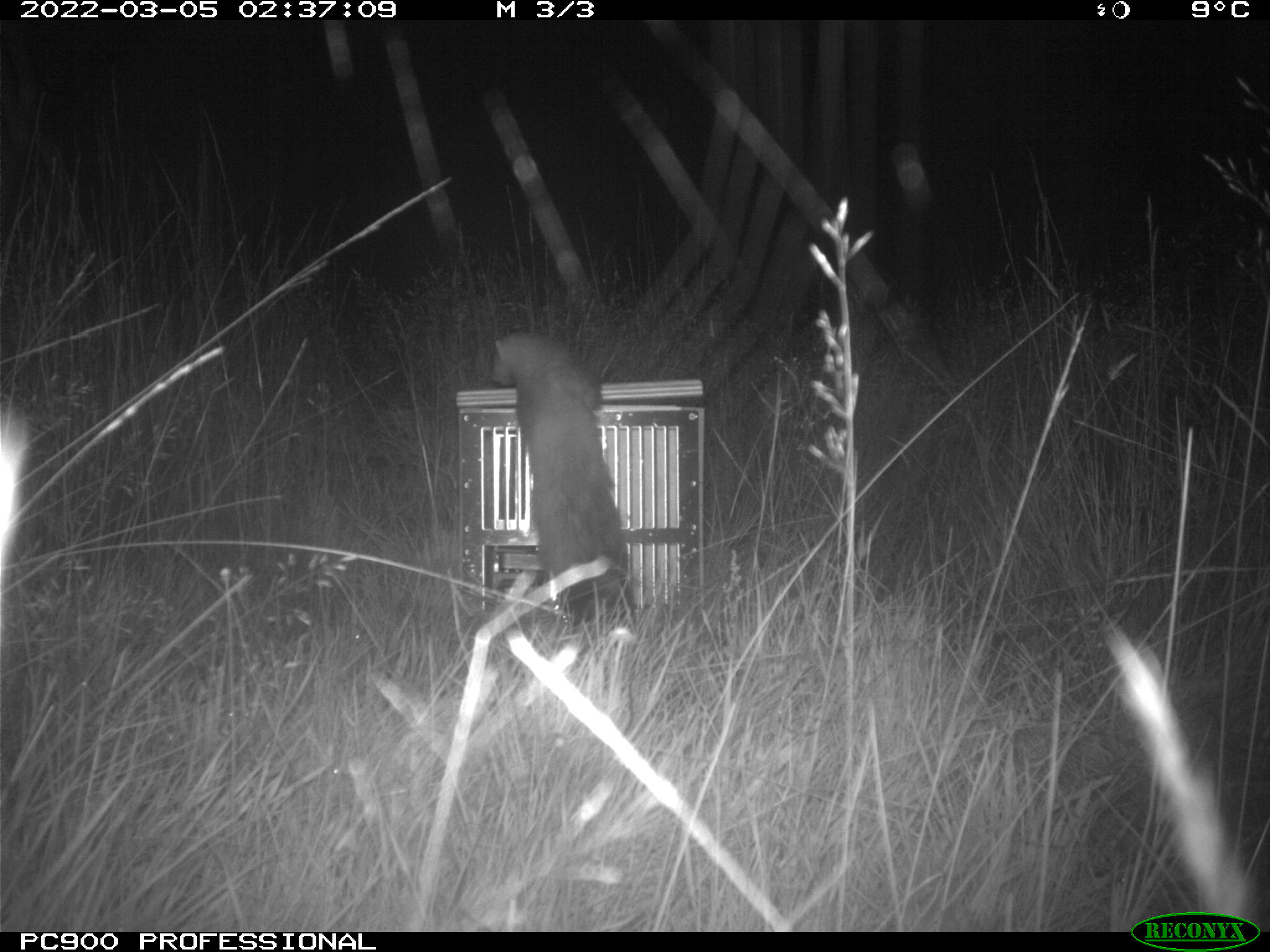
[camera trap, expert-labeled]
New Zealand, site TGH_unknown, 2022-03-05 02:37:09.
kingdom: Animalia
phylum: Chordata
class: Mammalia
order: Carnivora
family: Mustelidae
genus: Mustela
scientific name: Mustela furo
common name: ferret